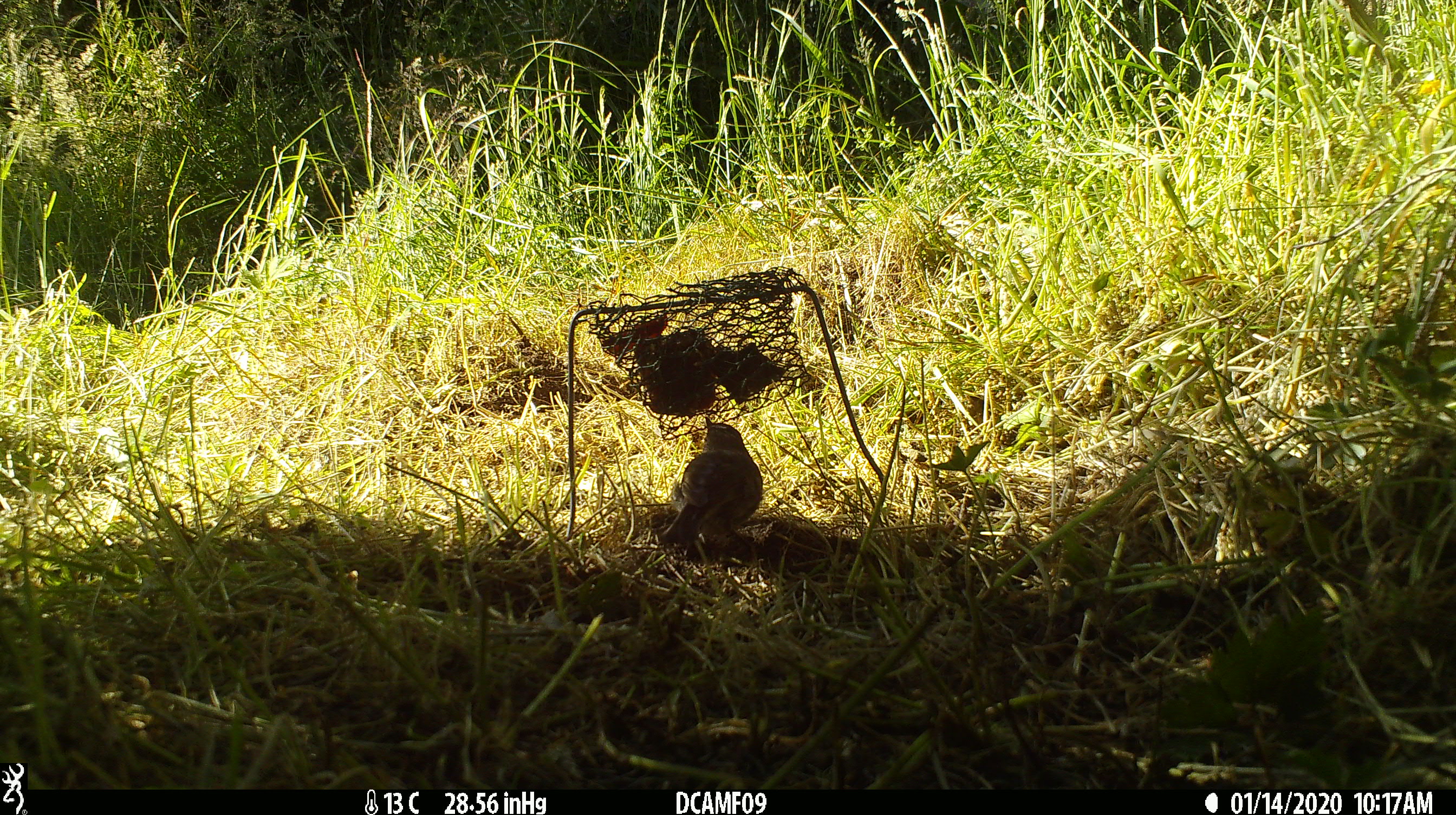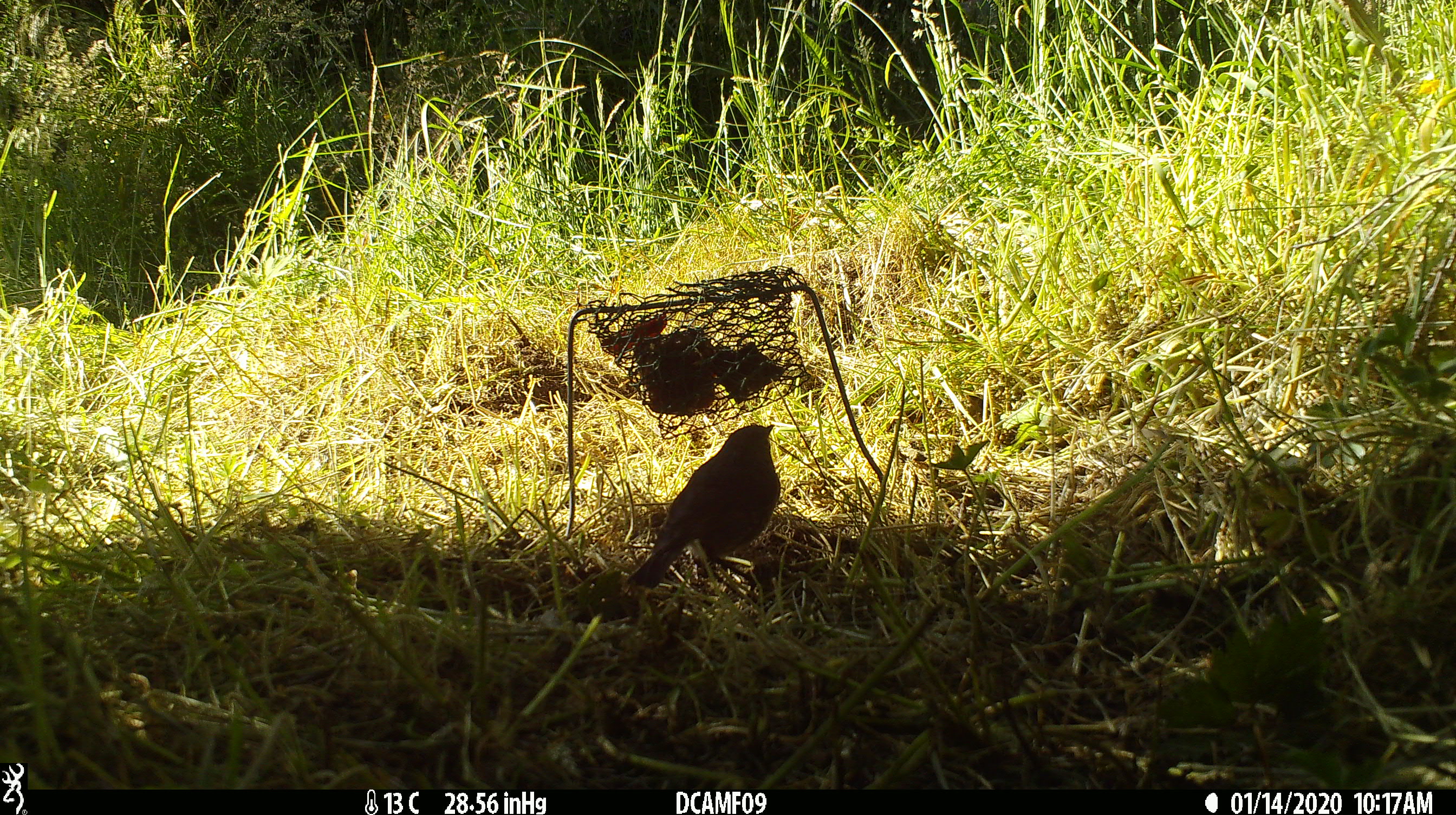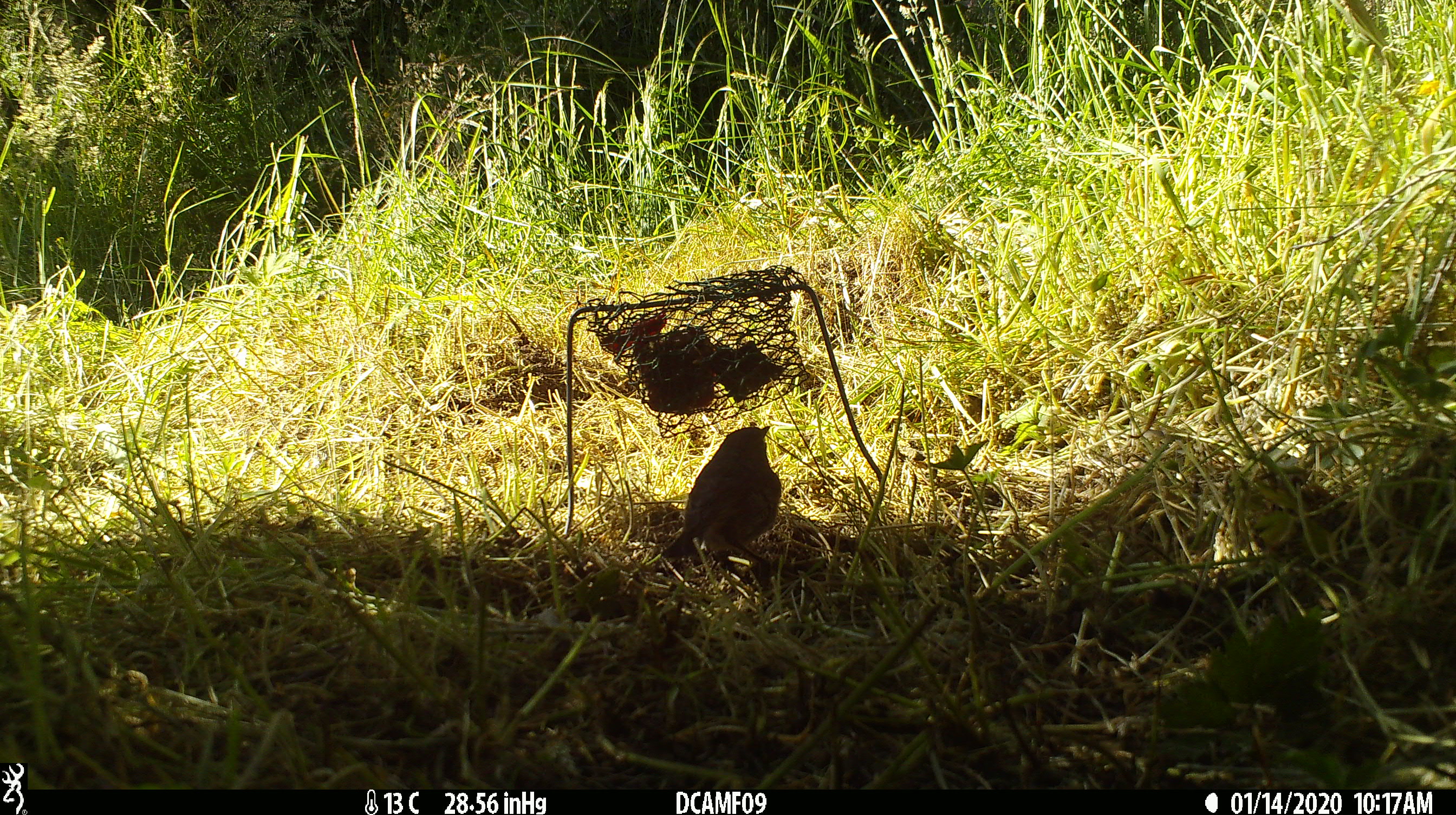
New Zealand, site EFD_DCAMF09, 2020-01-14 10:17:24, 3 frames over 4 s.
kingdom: Animalia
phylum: Chordata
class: Aves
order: Passeriformes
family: Petroicidae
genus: Petroica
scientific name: Petroica australis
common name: new zealand robin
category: robin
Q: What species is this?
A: Robin (new zealand robin) (Petroica australis).